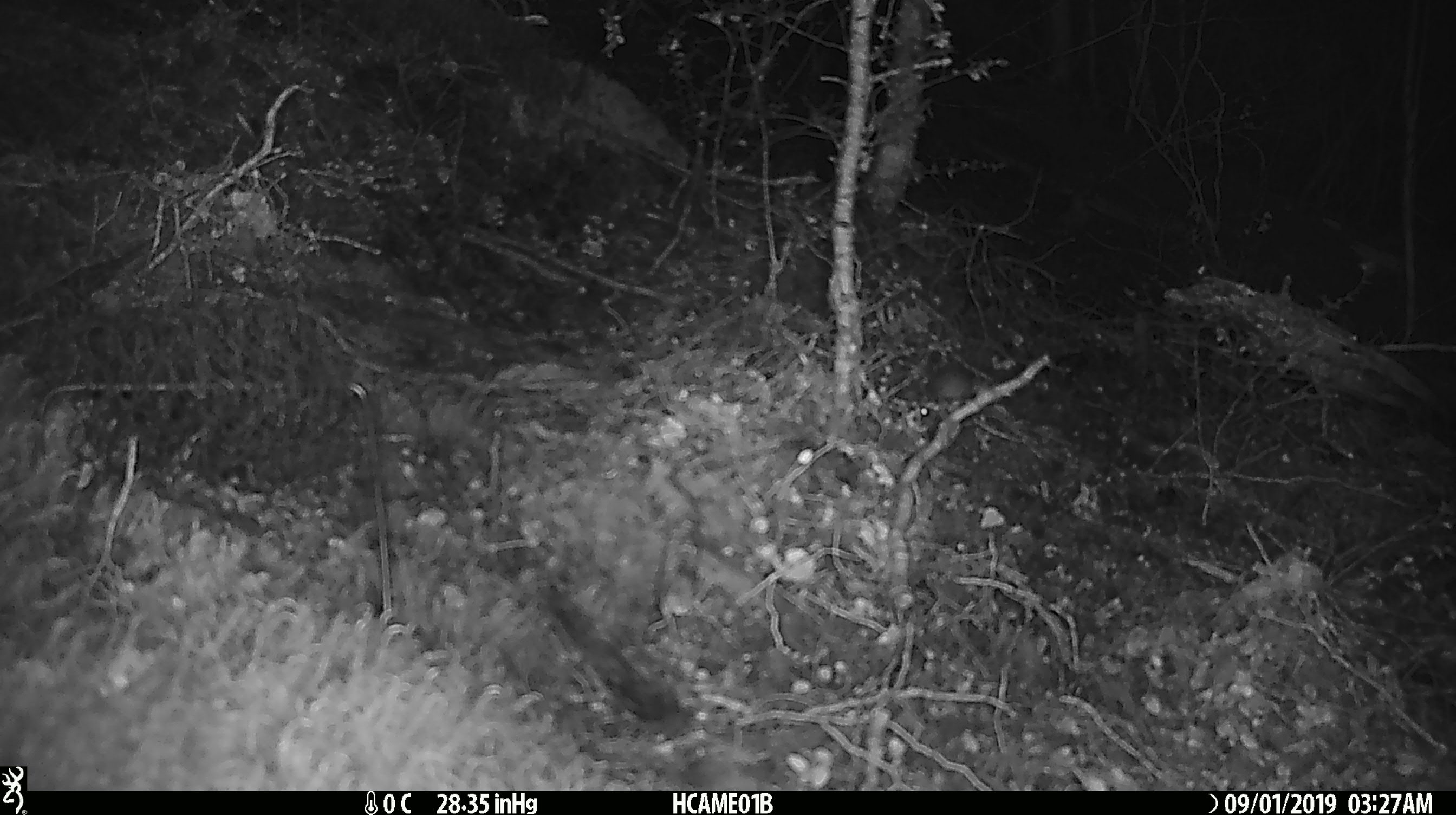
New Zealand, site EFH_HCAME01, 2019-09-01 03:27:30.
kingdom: Animalia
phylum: Chordata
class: Mammalia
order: Rodentia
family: Muridae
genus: Mus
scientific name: Mus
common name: mouse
Mouse (Mus).